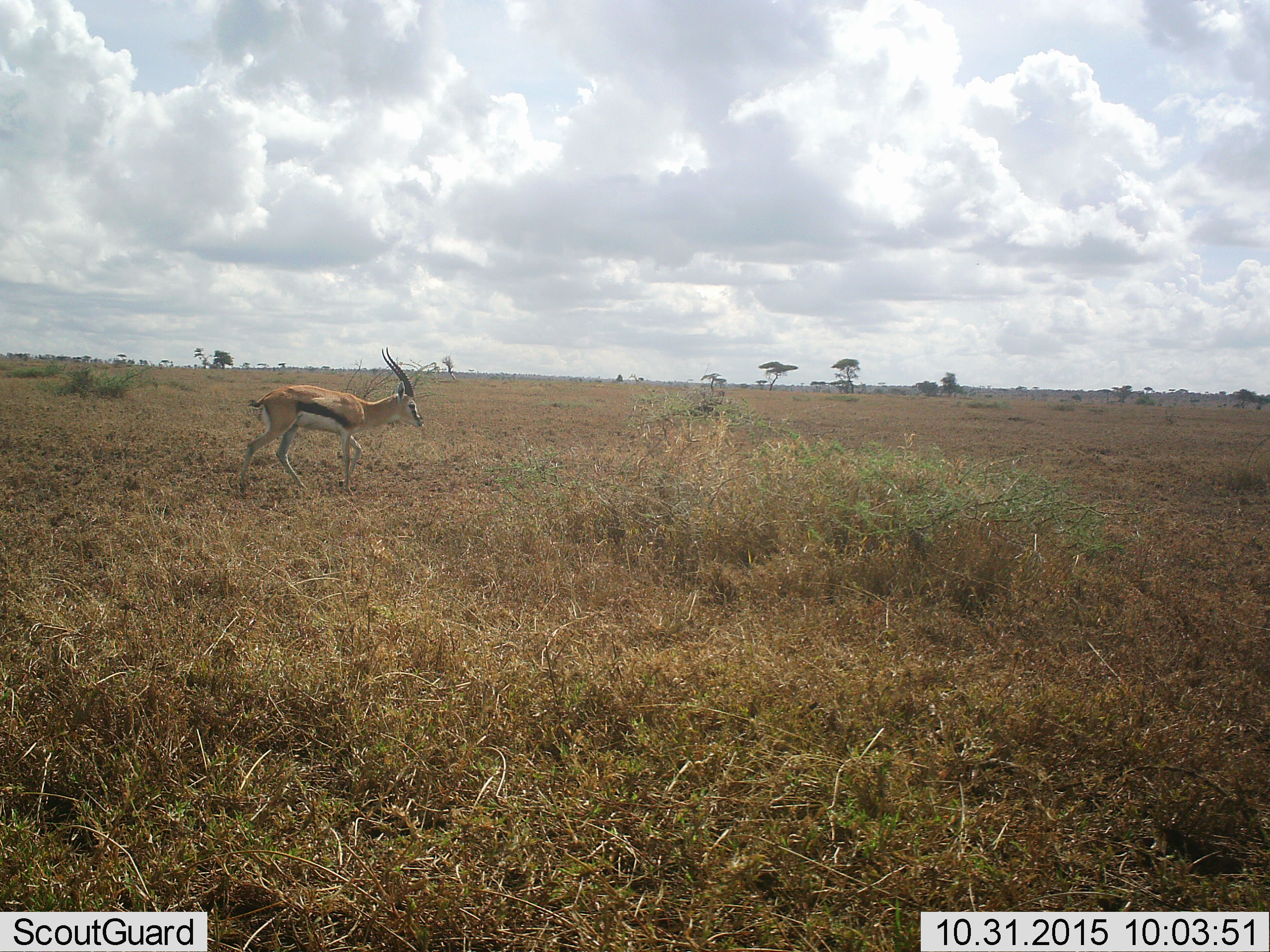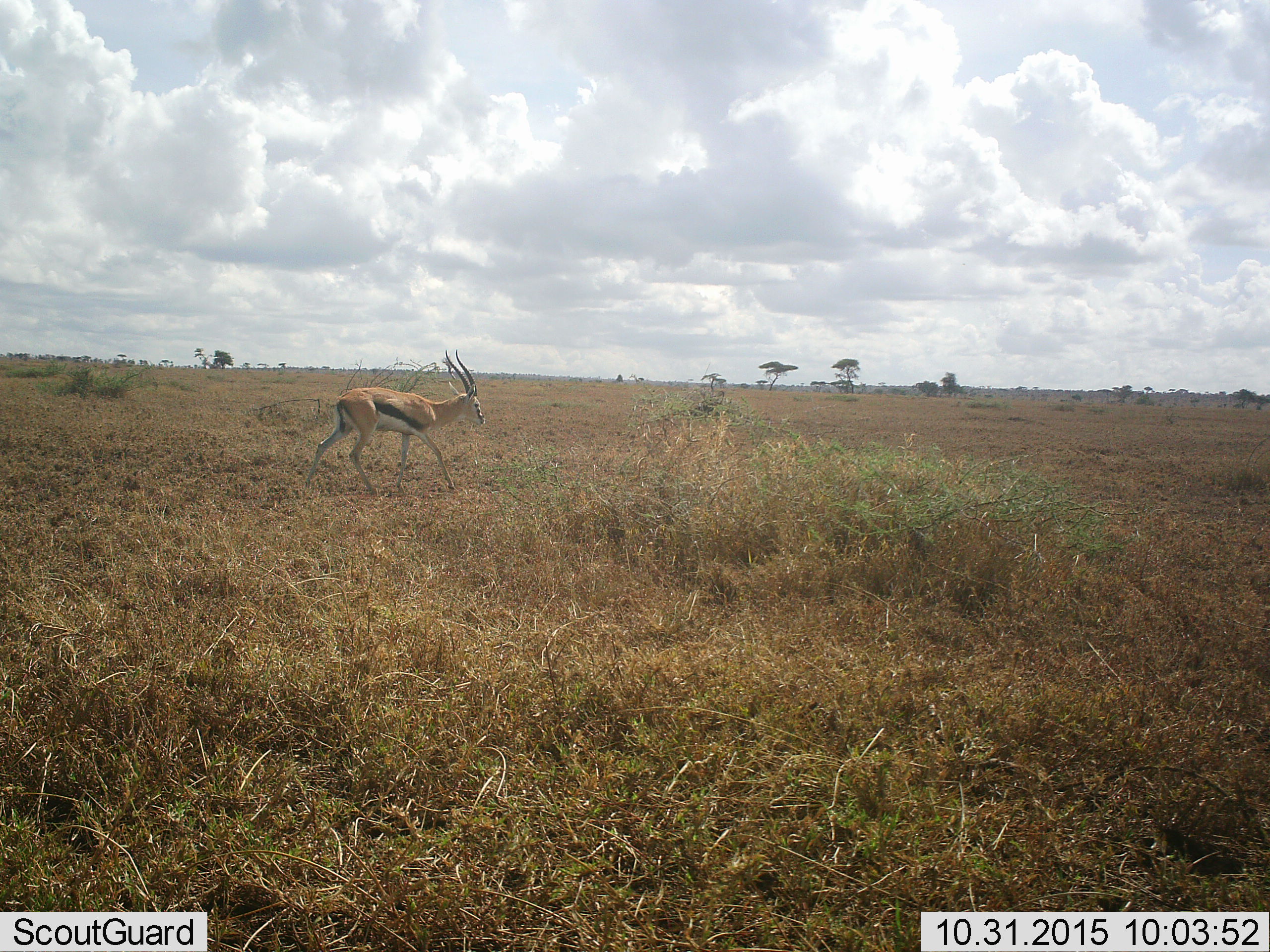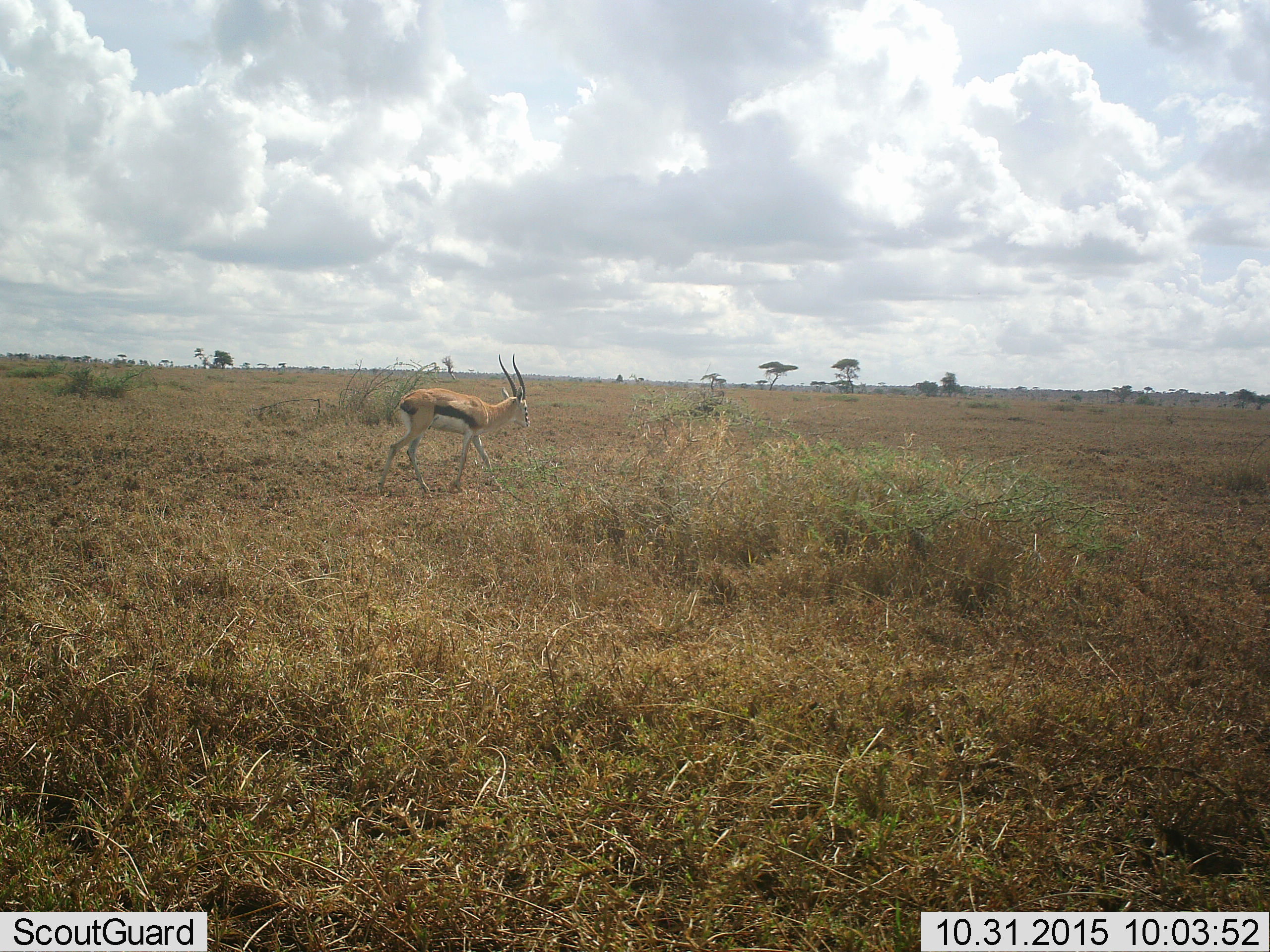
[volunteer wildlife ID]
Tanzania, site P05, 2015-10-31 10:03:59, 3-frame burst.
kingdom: Animalia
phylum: Chordata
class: Mammalia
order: Artiodactyla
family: Bovidae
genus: Eudorcas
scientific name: Eudorcas thomsonii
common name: thomson's gazelle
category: gazellethomsons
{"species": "gazellethomsons (thomson's gazelle) (Eudorcas thomsonii)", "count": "1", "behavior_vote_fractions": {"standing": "0%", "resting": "0%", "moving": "100%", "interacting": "0%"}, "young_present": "0%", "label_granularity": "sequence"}